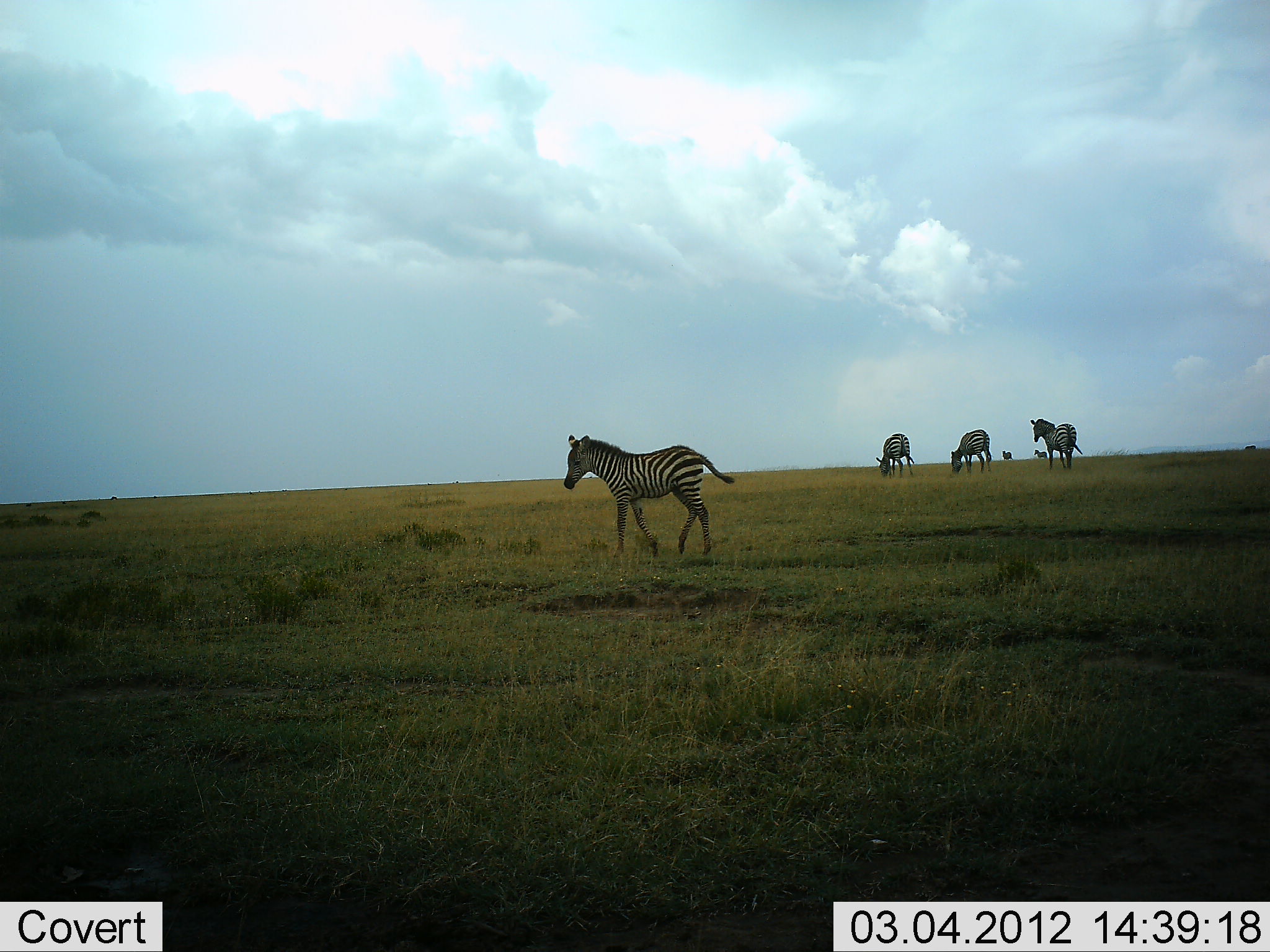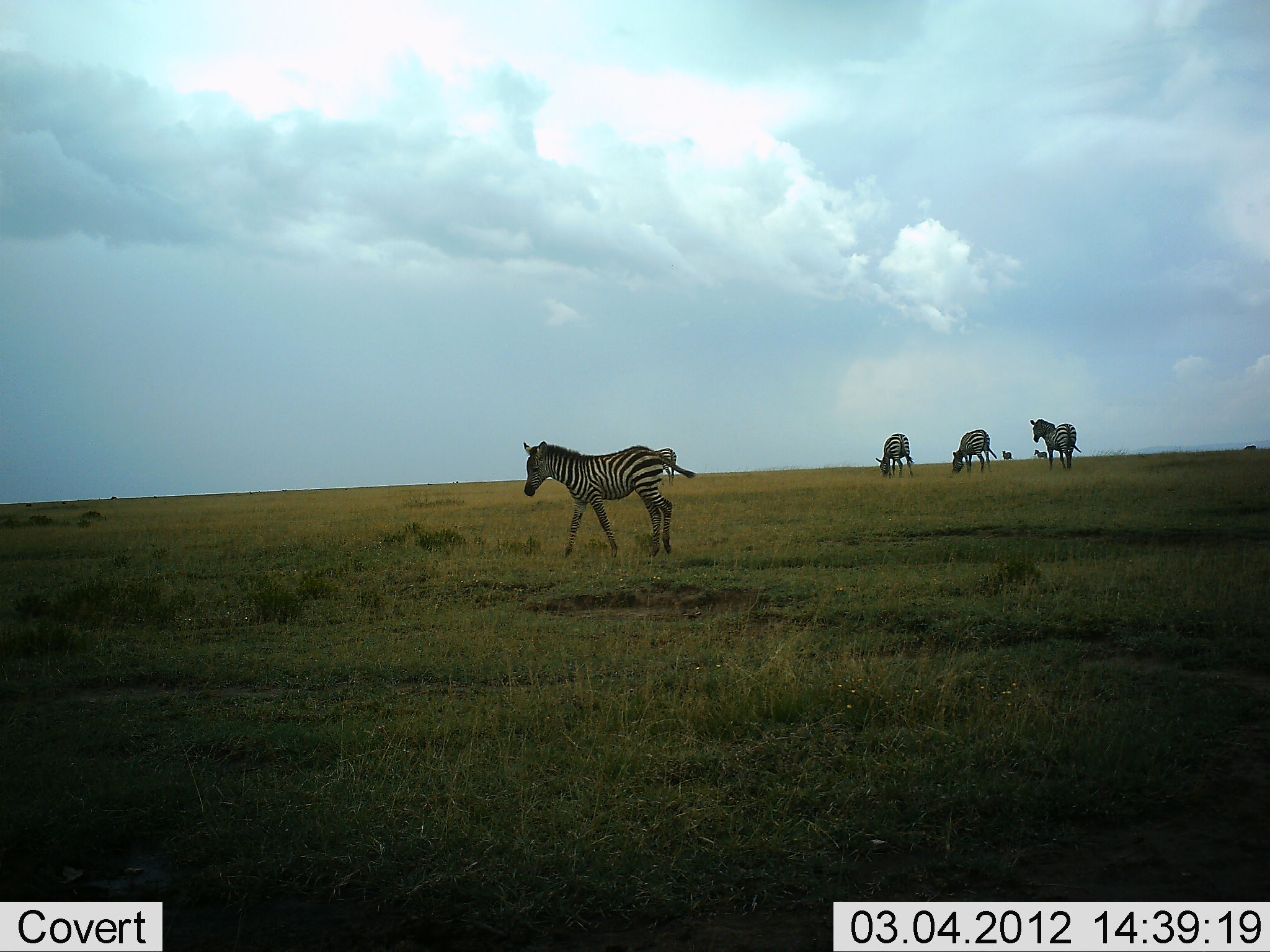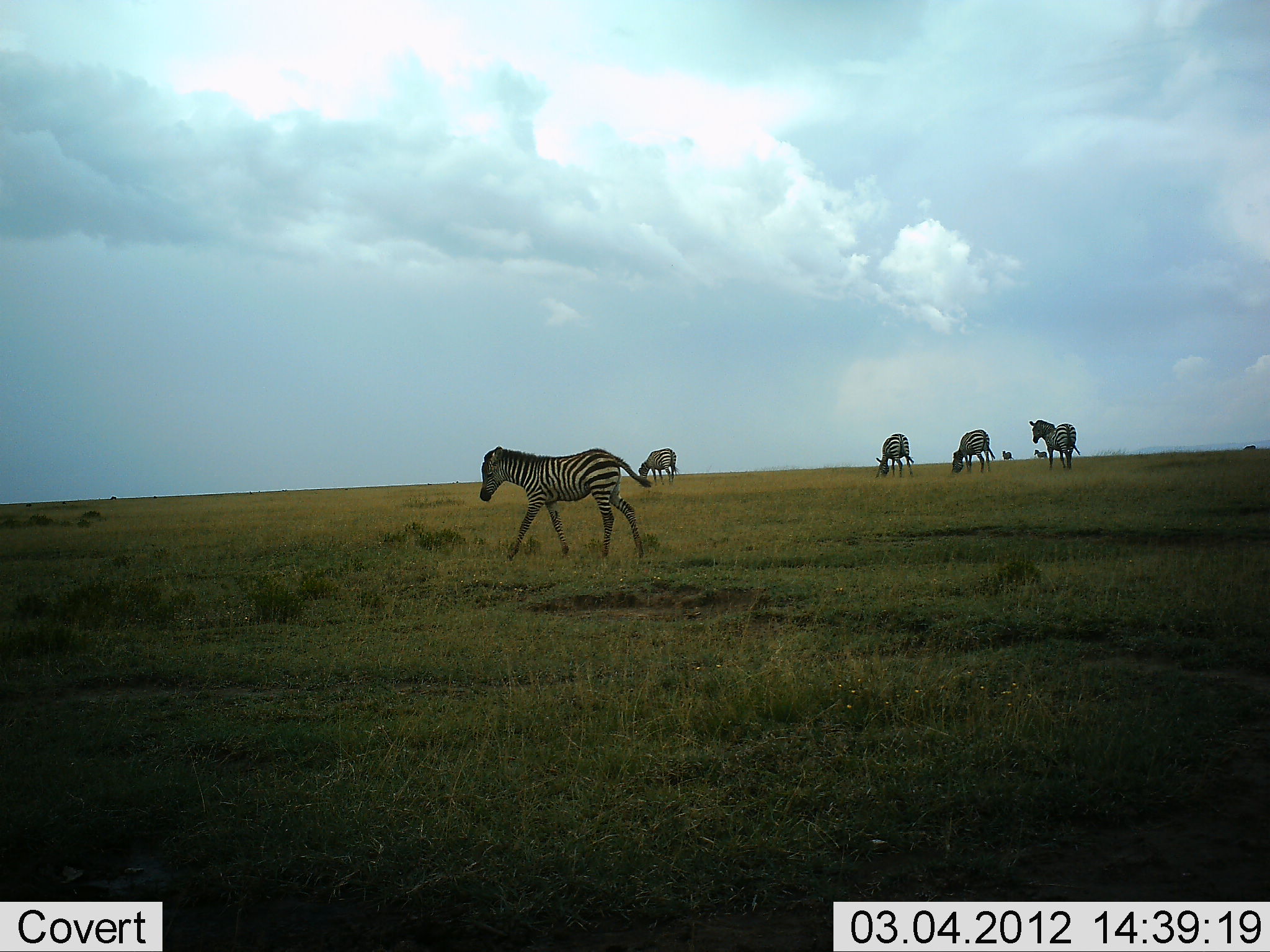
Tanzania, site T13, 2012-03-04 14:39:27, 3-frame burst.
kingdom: Animalia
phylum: Chordata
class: Mammalia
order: Perissodactyla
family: Equidae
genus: Equus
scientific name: Equus quagga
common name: plains zebra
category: zebra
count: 6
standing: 56%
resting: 0%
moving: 83%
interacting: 6%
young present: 17%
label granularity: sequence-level